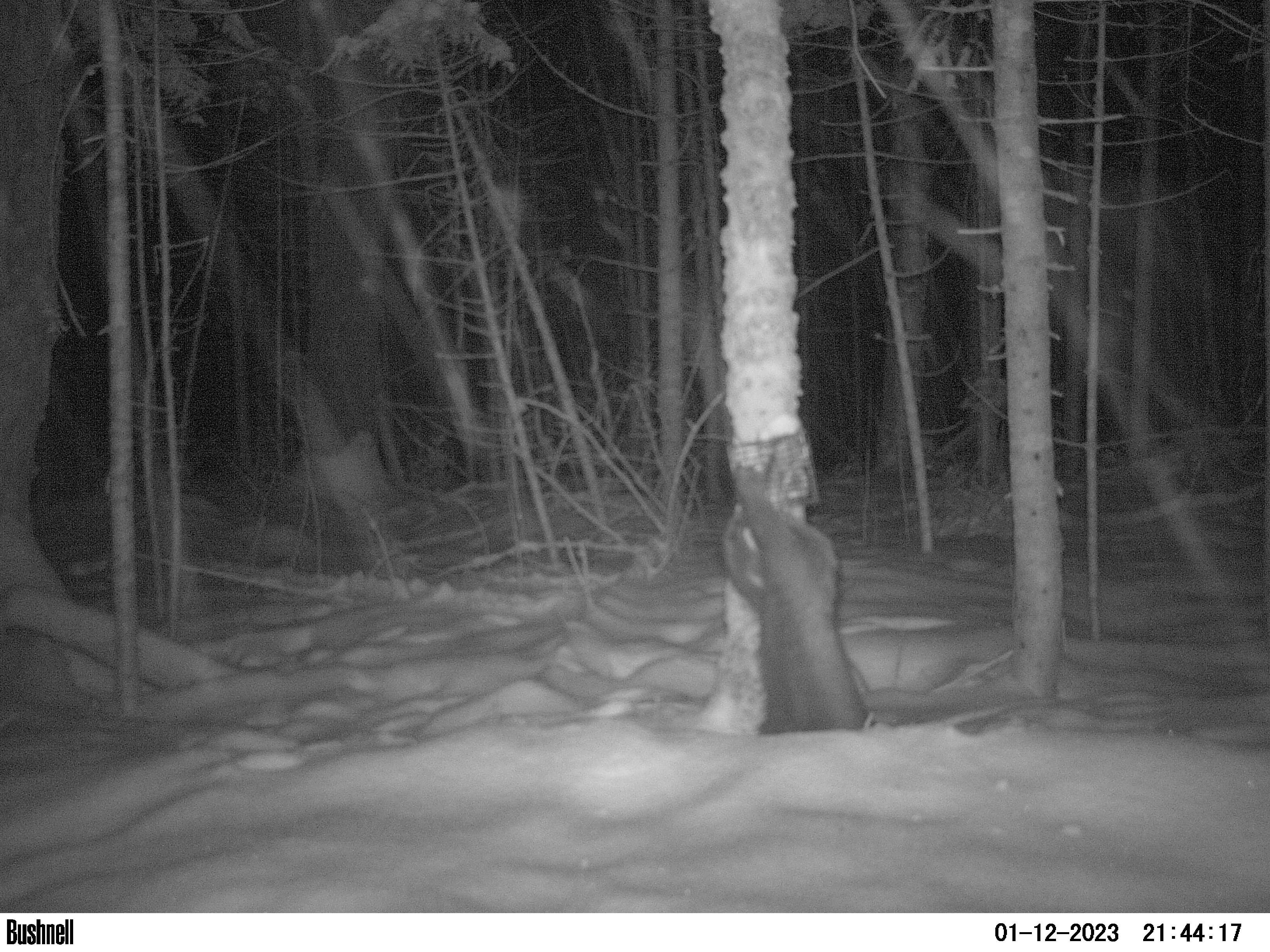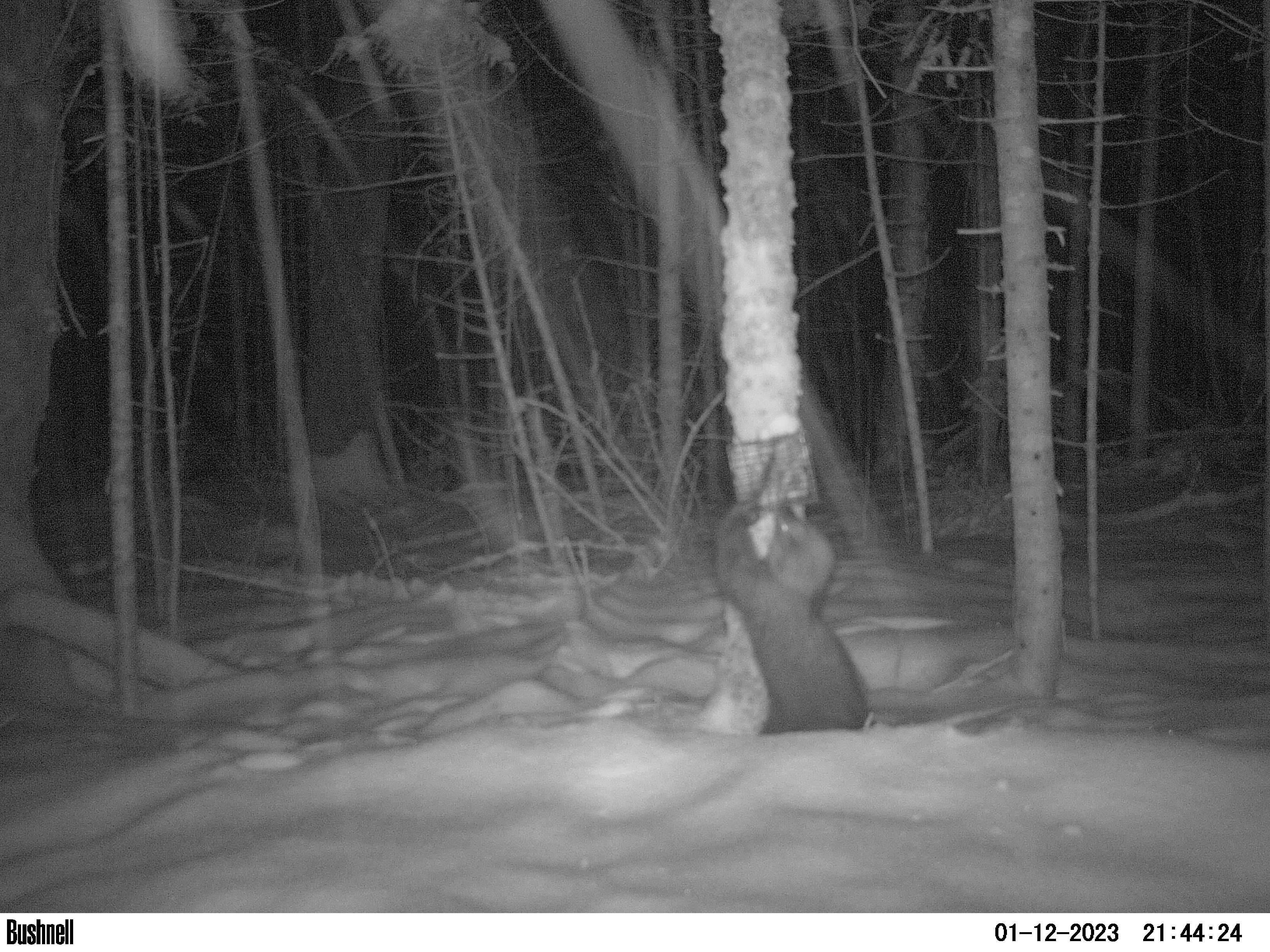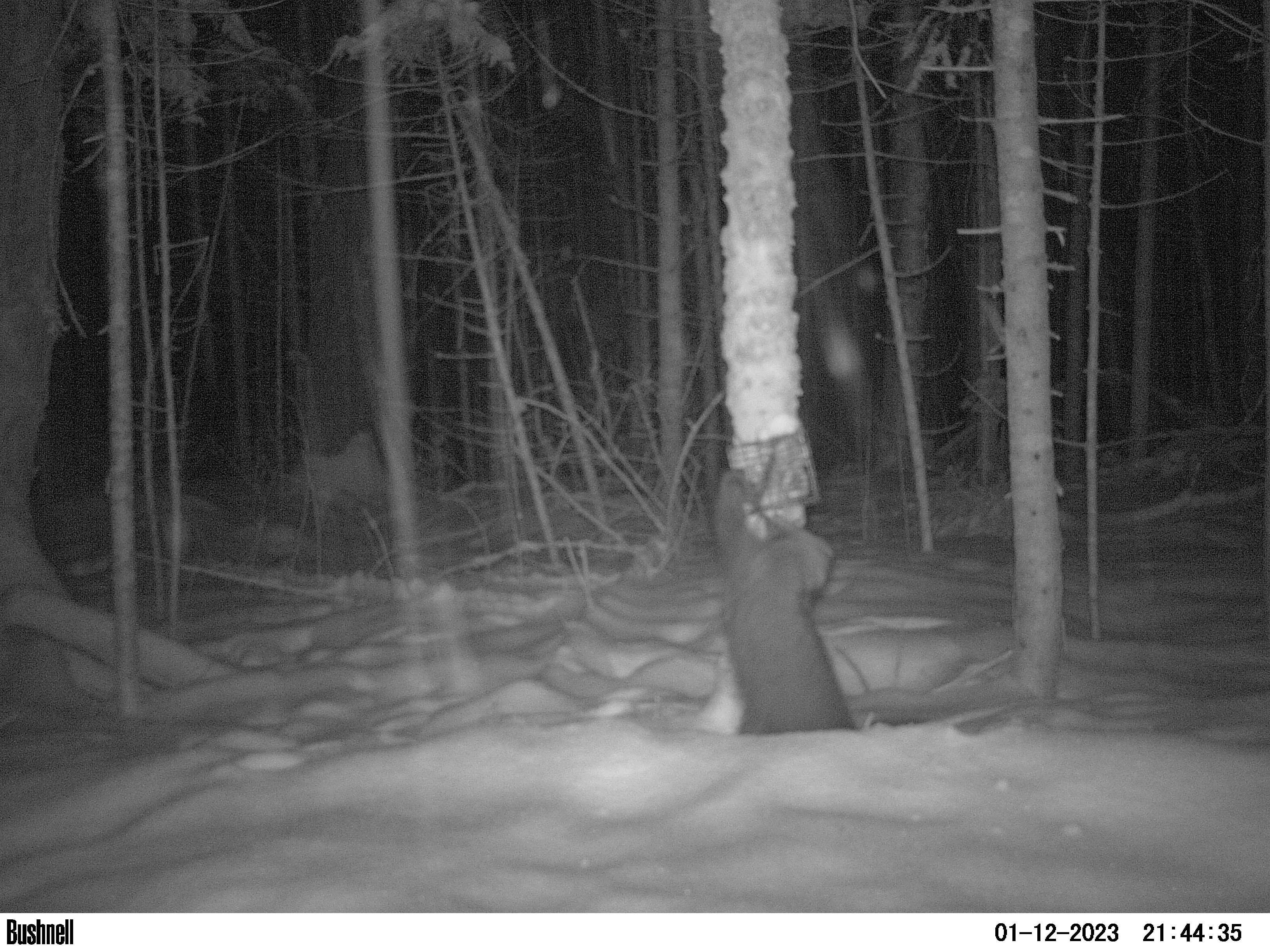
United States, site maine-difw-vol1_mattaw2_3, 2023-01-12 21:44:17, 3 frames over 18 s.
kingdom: Animalia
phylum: Chordata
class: Mammalia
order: Carnivora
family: Mustelidae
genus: Pekania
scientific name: Pekania pennanti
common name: fisher